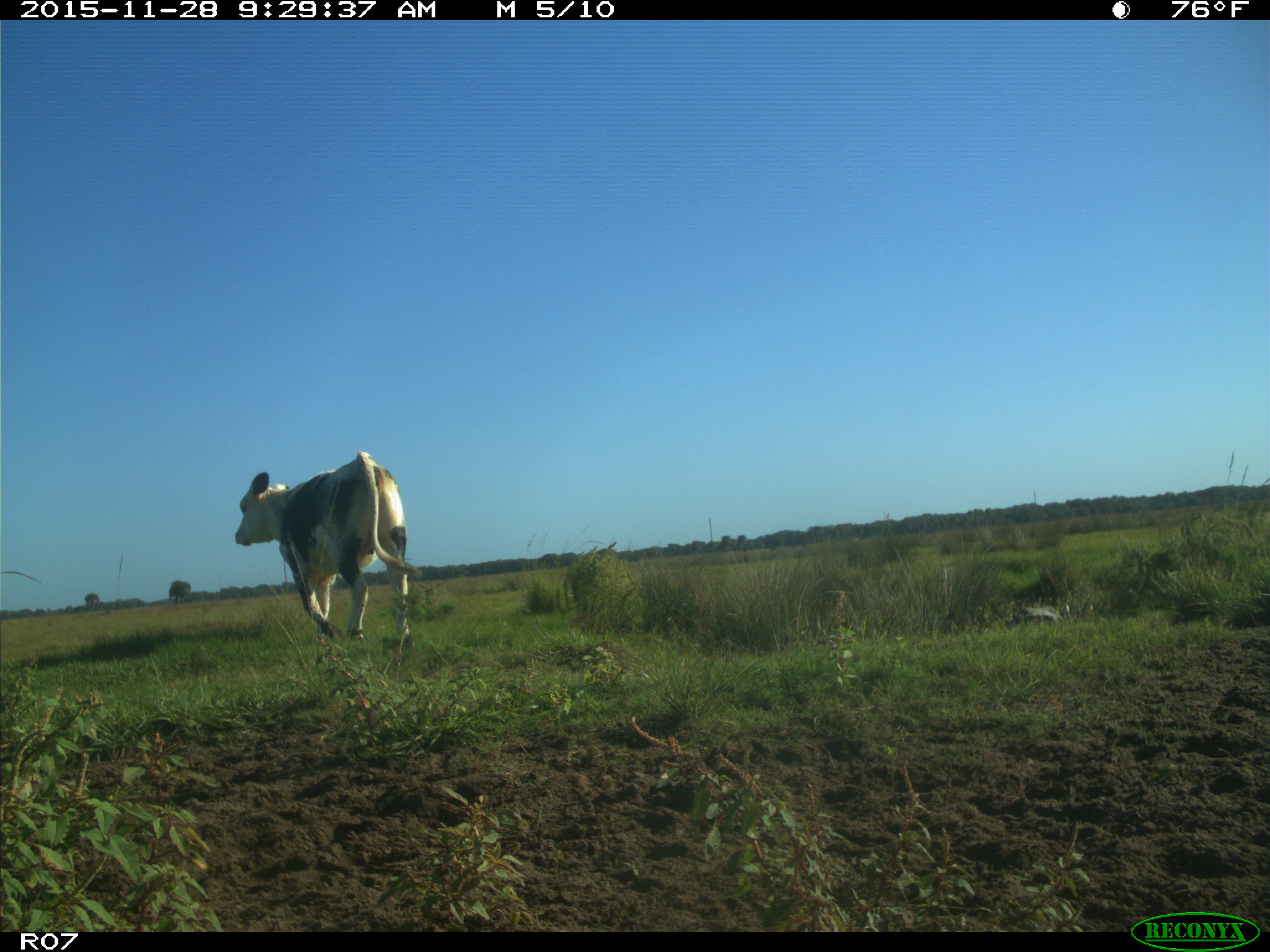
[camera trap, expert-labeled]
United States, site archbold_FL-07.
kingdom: Animalia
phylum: Chordata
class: Mammalia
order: Artiodactyla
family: Bovidae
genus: Bos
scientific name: Bos taurus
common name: domestic cow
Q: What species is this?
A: Bos taurus (domestic cow).